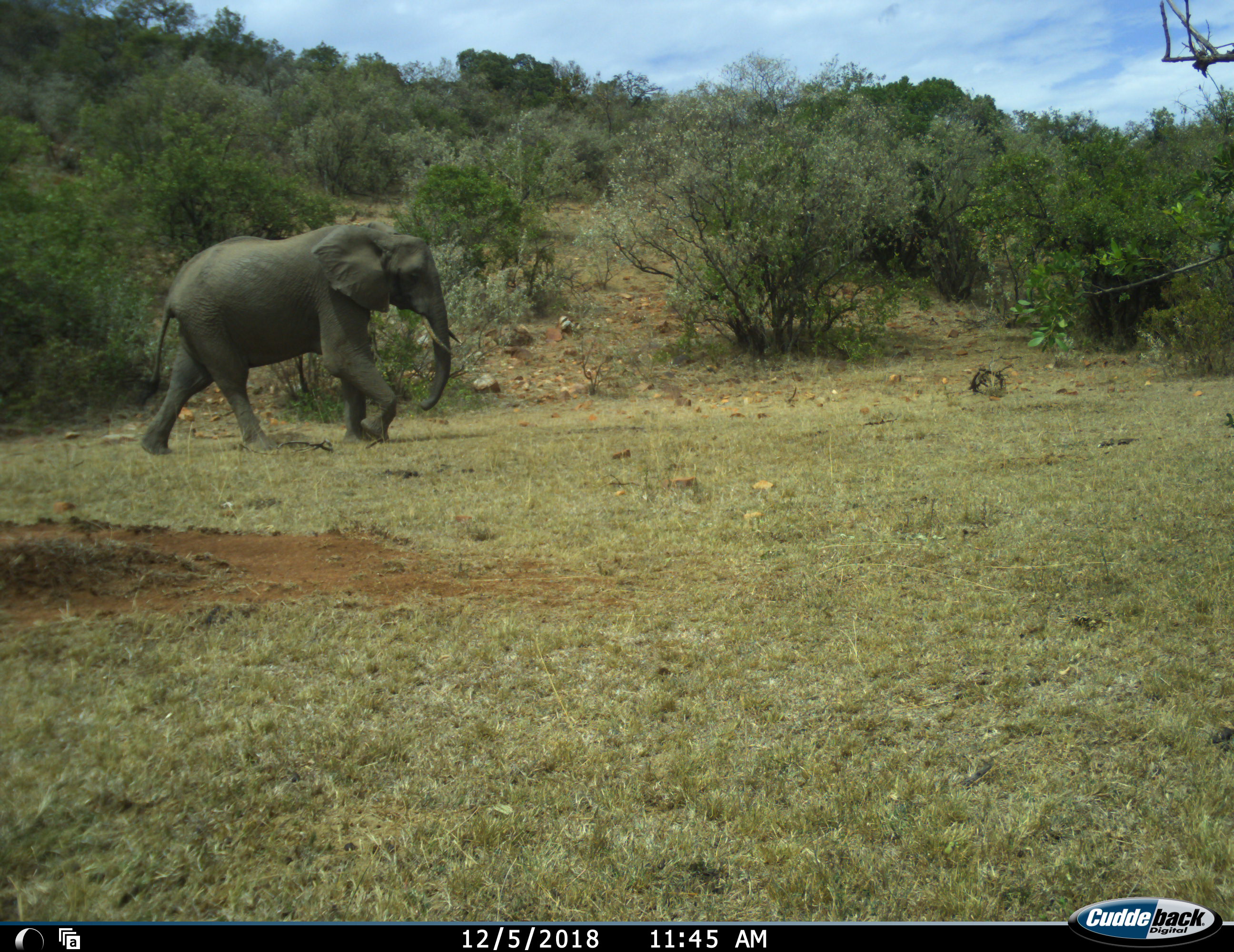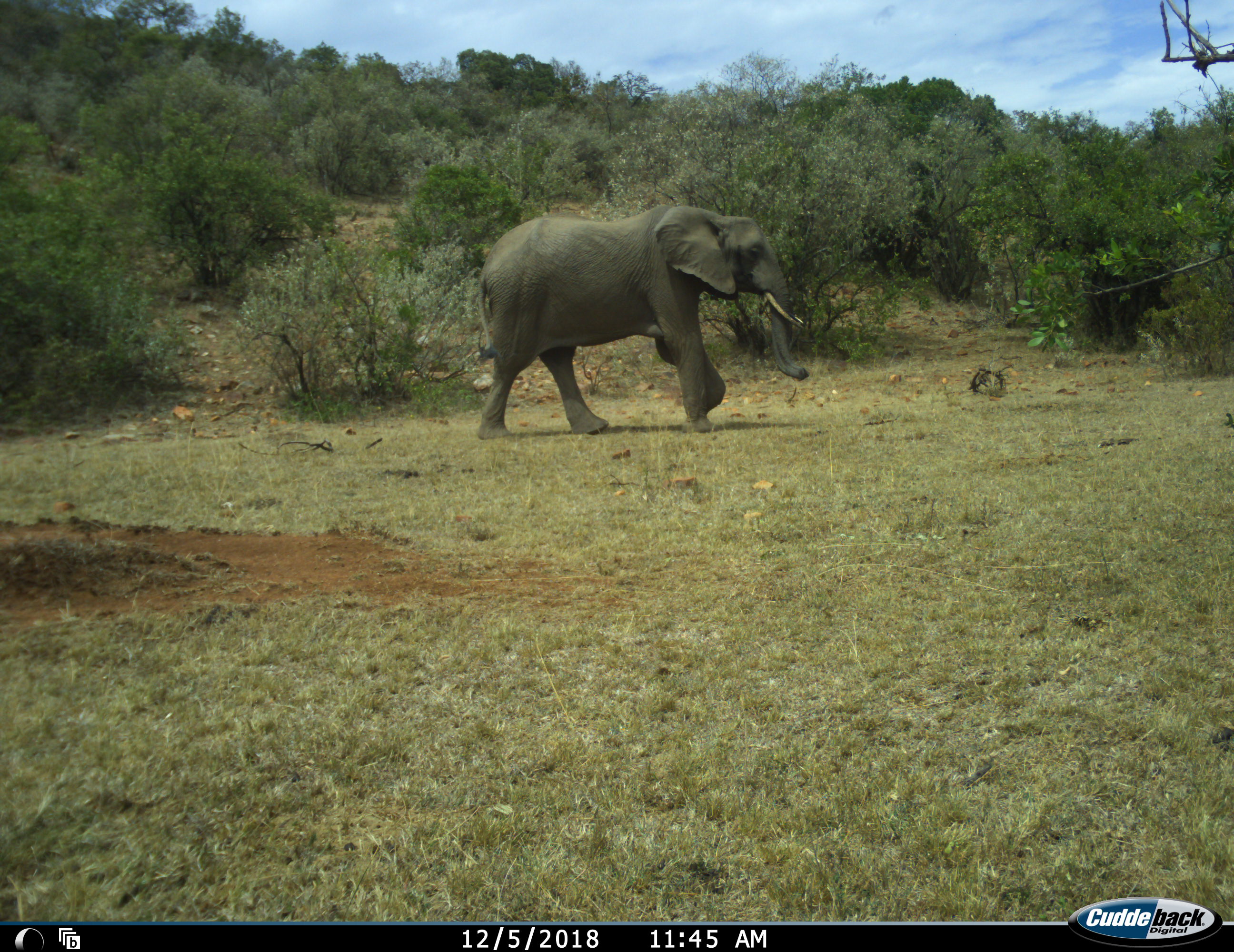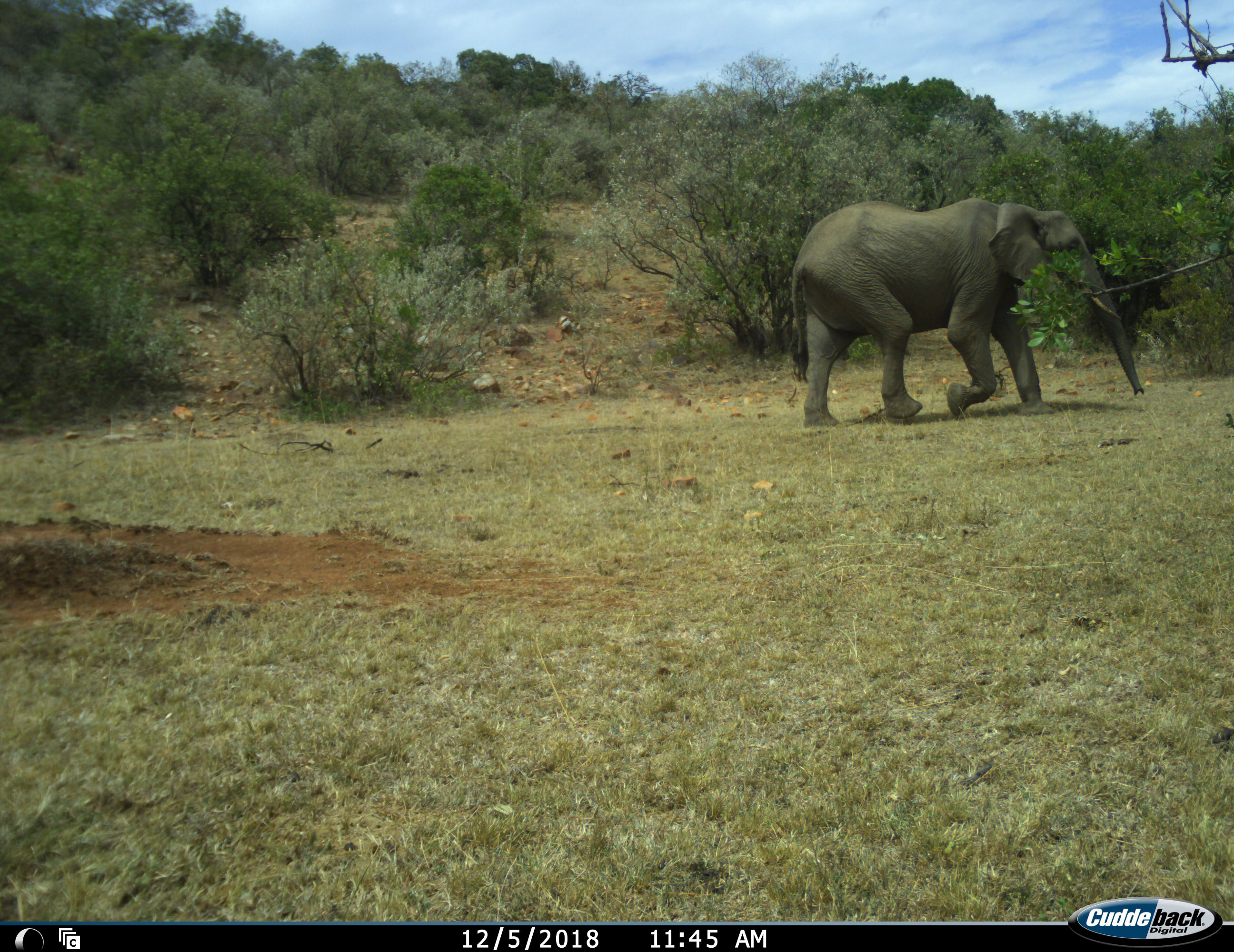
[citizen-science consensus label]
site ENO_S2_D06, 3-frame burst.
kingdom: Animalia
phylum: Chordata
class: Mammalia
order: Proboscidea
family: Elephantidae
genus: Loxodonta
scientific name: Loxodonta africana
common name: african bush elephant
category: elephant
Elephant (african bush elephant) (Loxodonta africana), count 1. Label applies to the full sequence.